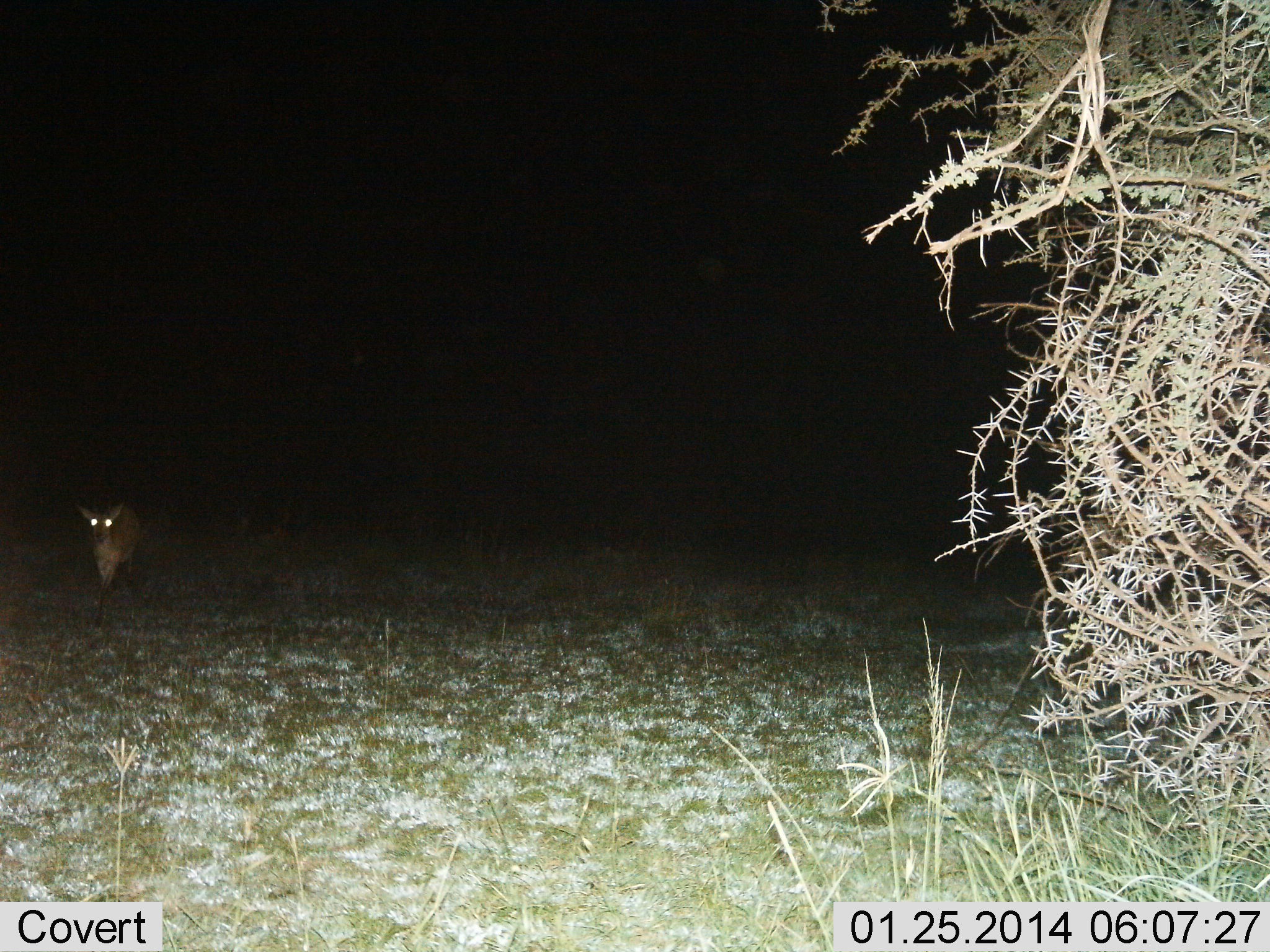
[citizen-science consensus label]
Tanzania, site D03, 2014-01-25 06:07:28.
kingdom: Animalia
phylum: Chordata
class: Mammalia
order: Artiodactyla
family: Bovidae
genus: Cephalophus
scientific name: Cephalophus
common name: duiker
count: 1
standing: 100%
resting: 0%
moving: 0%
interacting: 0%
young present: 0%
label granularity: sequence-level